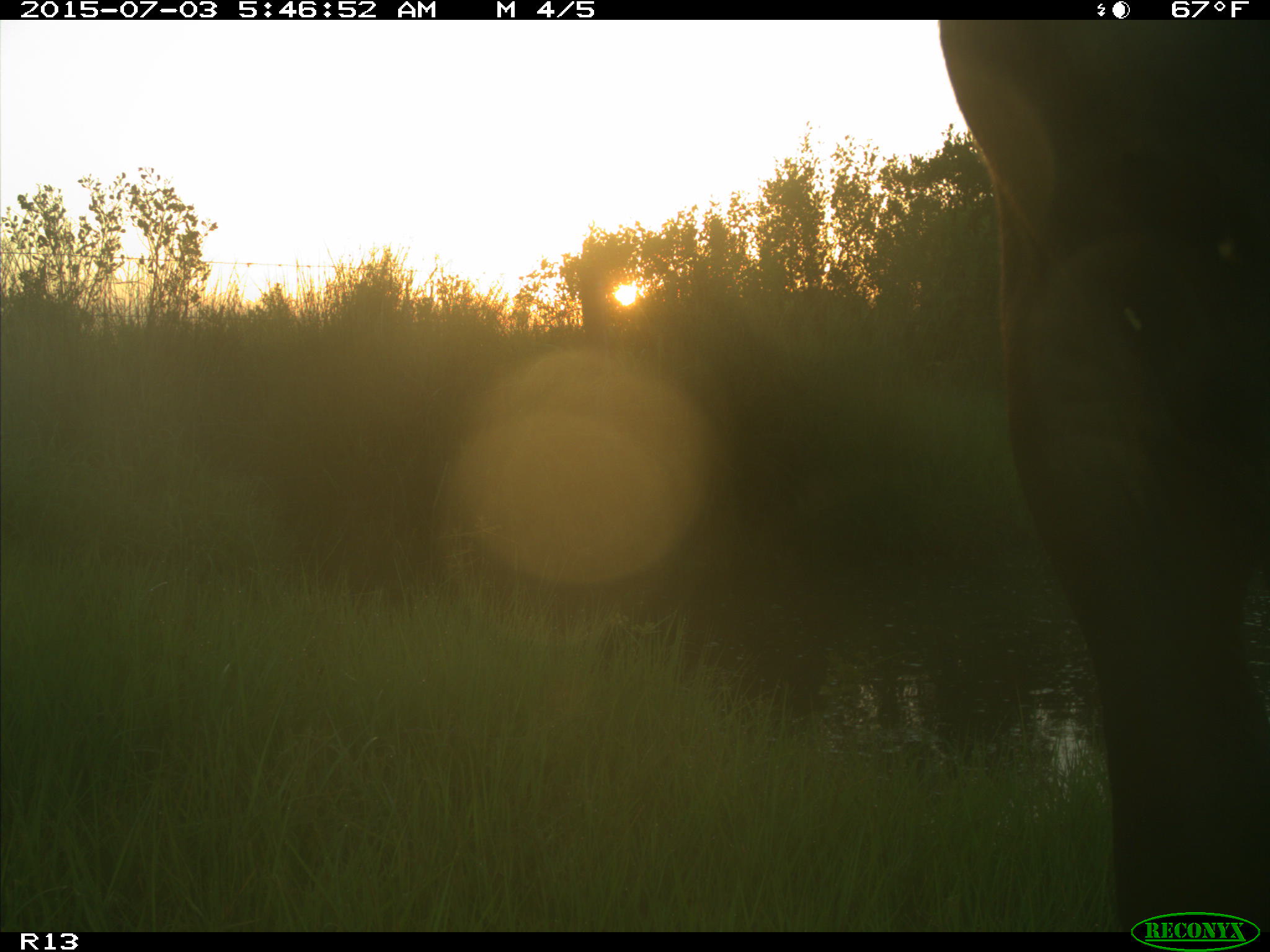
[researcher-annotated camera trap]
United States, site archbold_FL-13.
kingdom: Animalia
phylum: Chordata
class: Mammalia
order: Artiodactyla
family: Bovidae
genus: Bos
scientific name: Bos taurus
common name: domestic cow